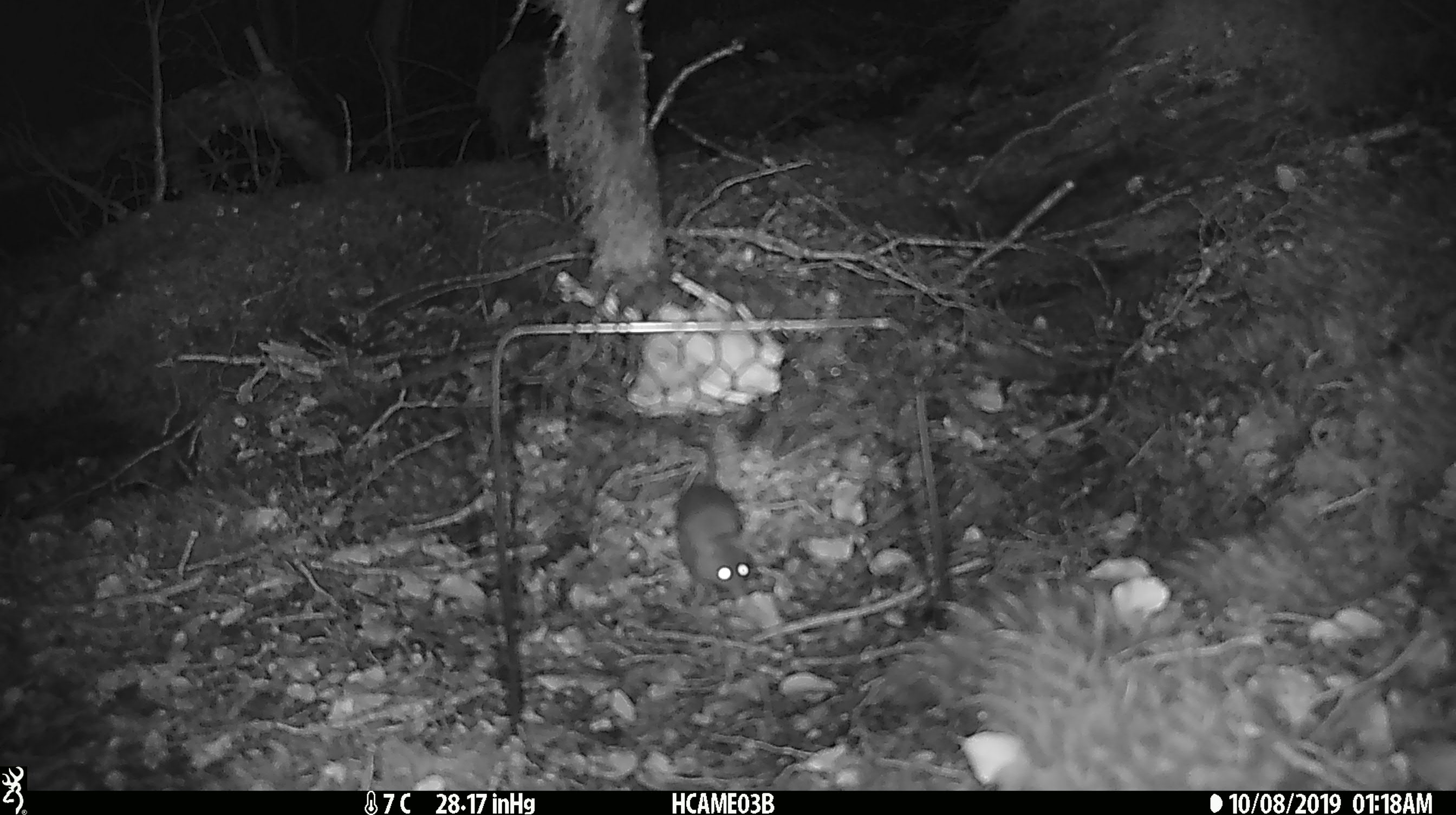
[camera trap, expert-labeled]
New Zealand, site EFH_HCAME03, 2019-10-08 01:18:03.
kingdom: Animalia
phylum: Chordata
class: Mammalia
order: Rodentia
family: Muridae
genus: Mus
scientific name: Mus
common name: mouse